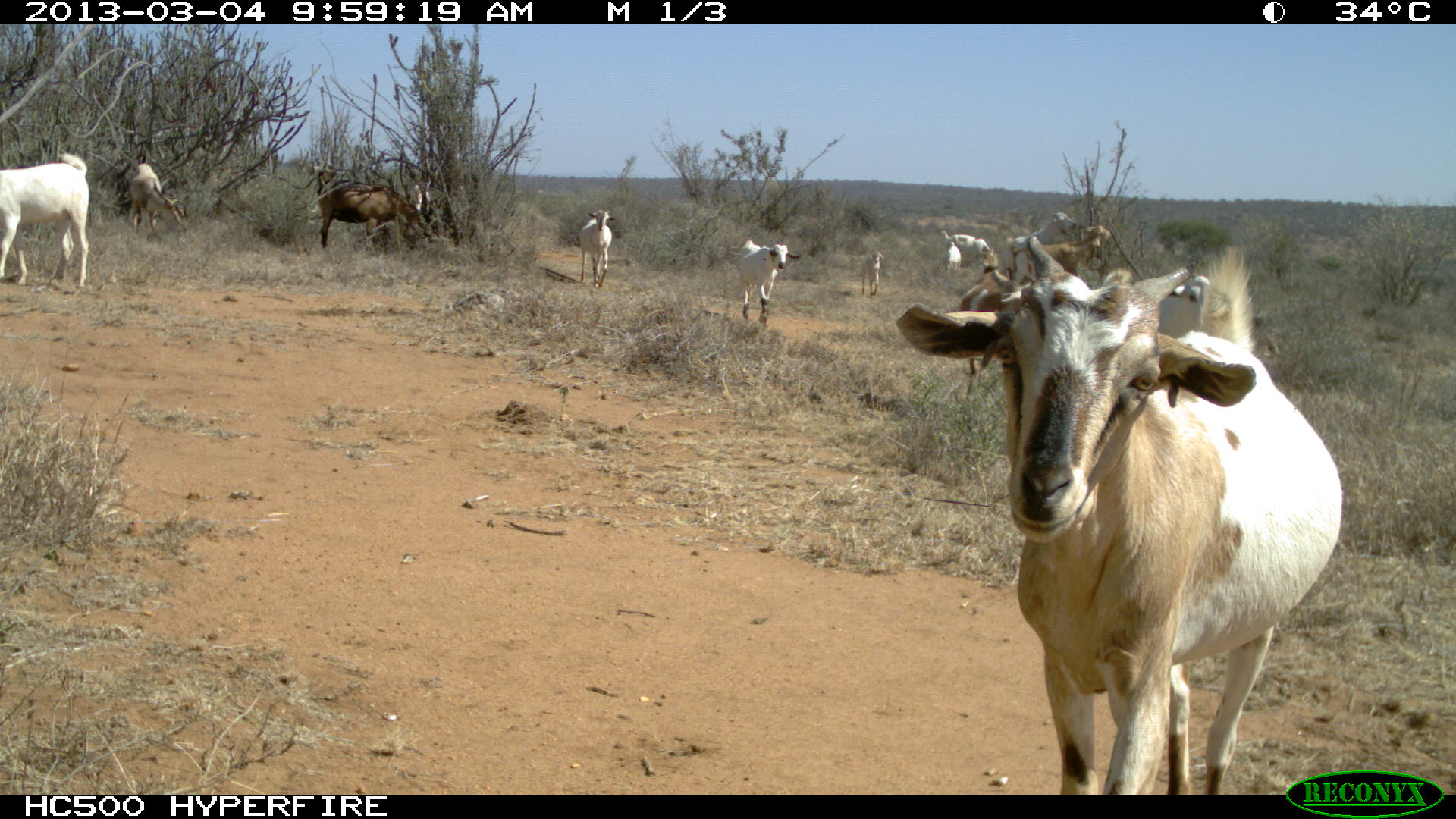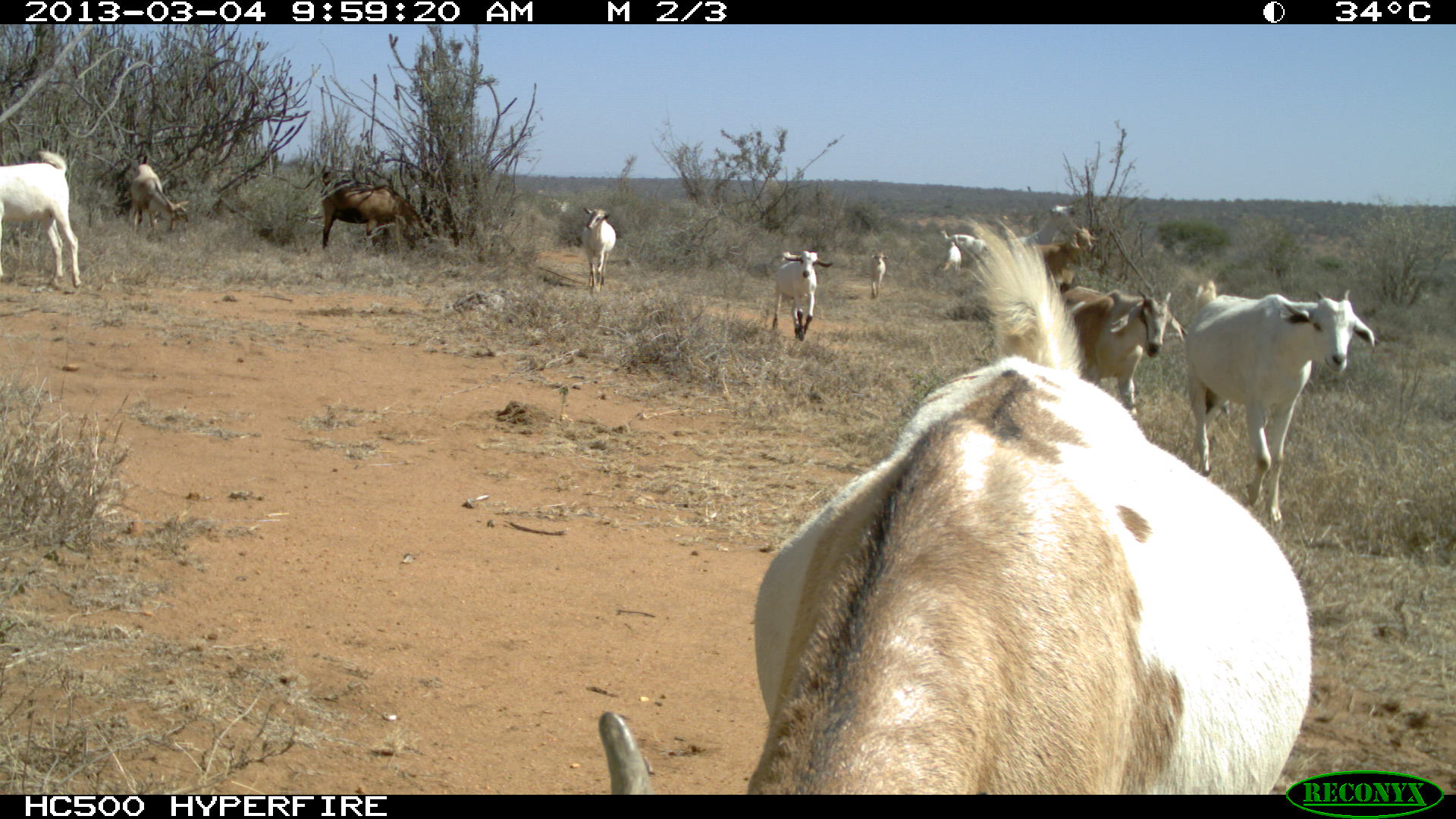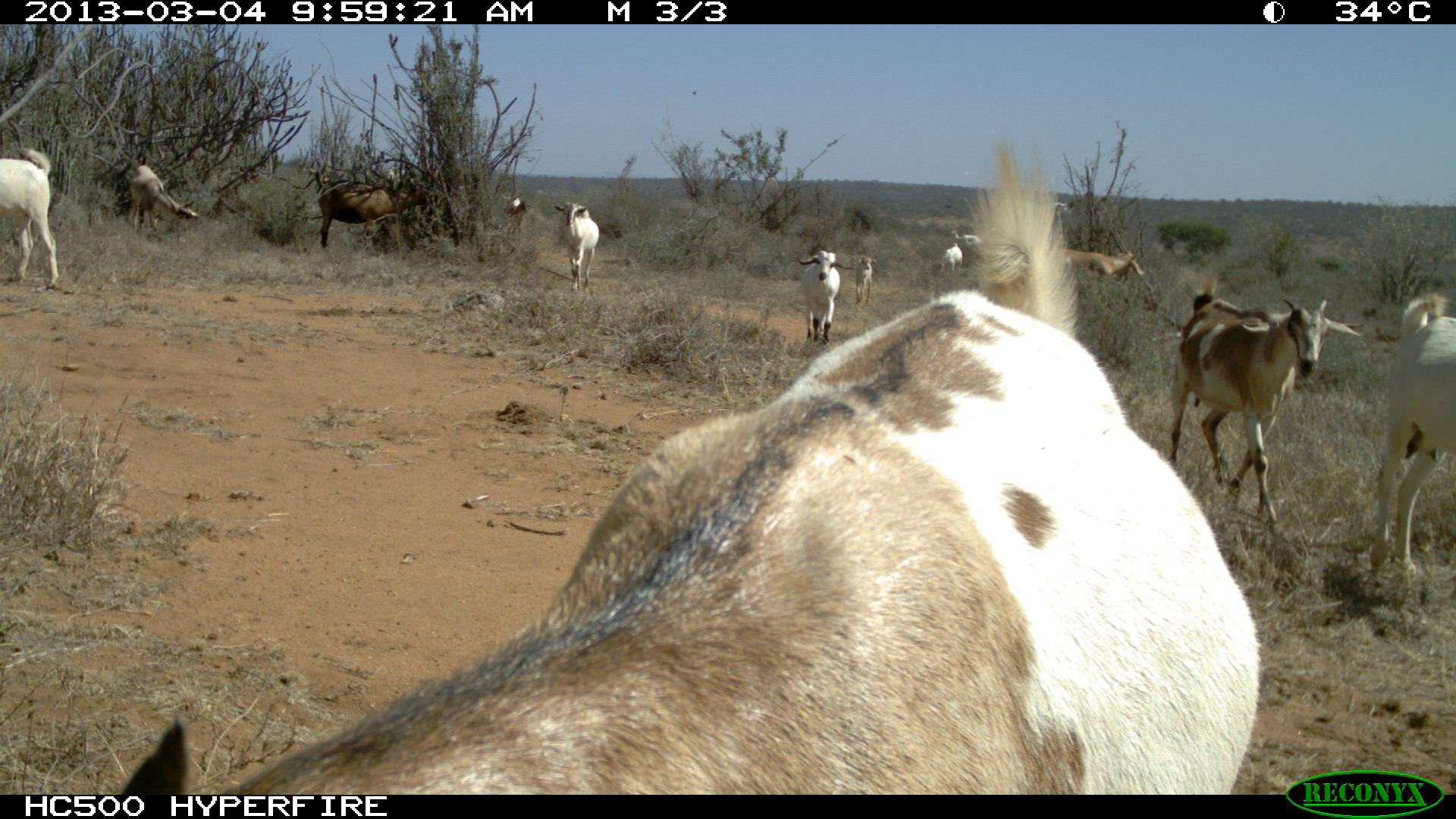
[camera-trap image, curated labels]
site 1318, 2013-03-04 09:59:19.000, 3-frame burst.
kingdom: Animalia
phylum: Chordata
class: Mammalia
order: Artiodactyla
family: Bovidae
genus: Capra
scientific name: Capra aegagrus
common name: wild goat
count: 16